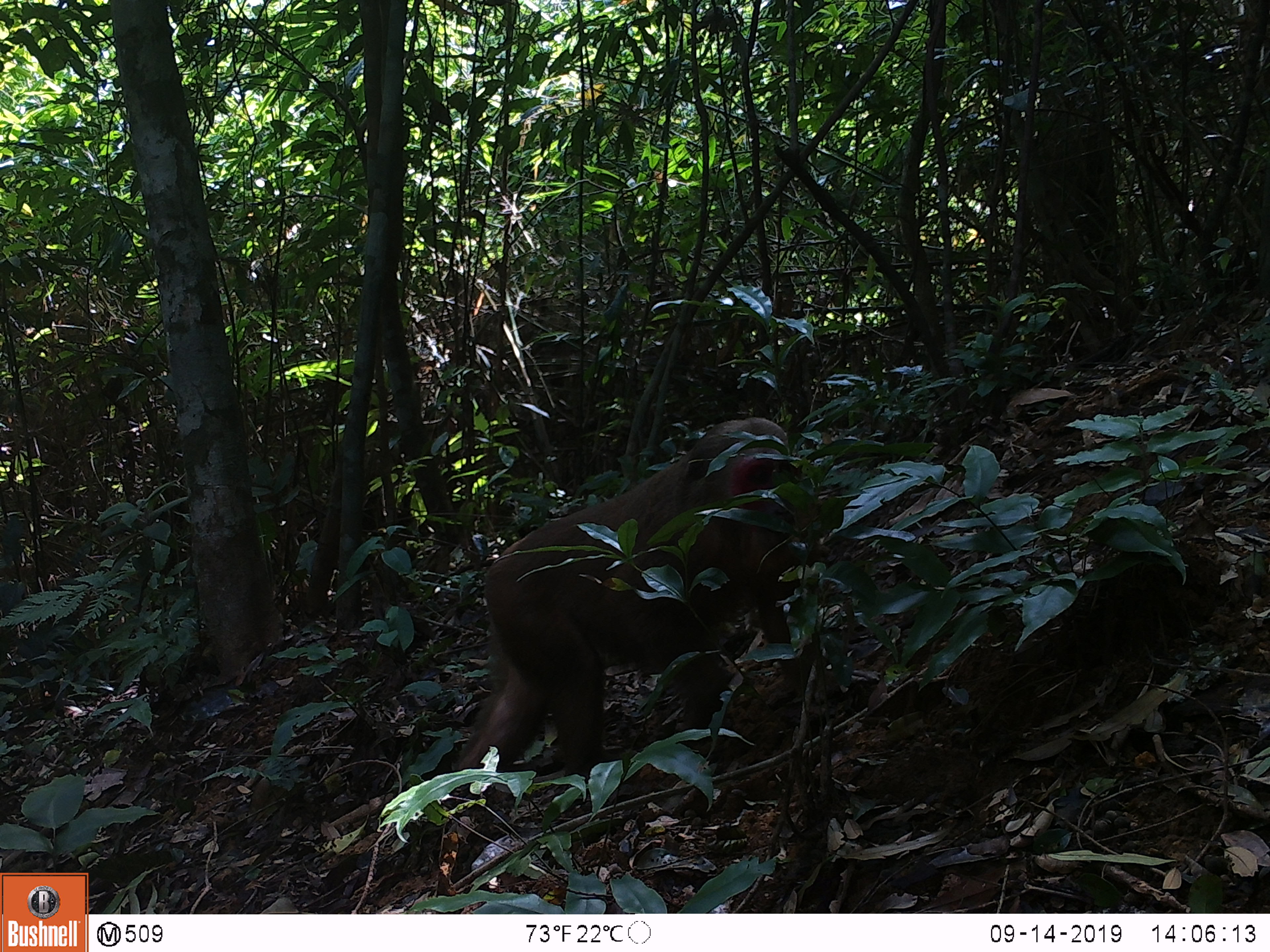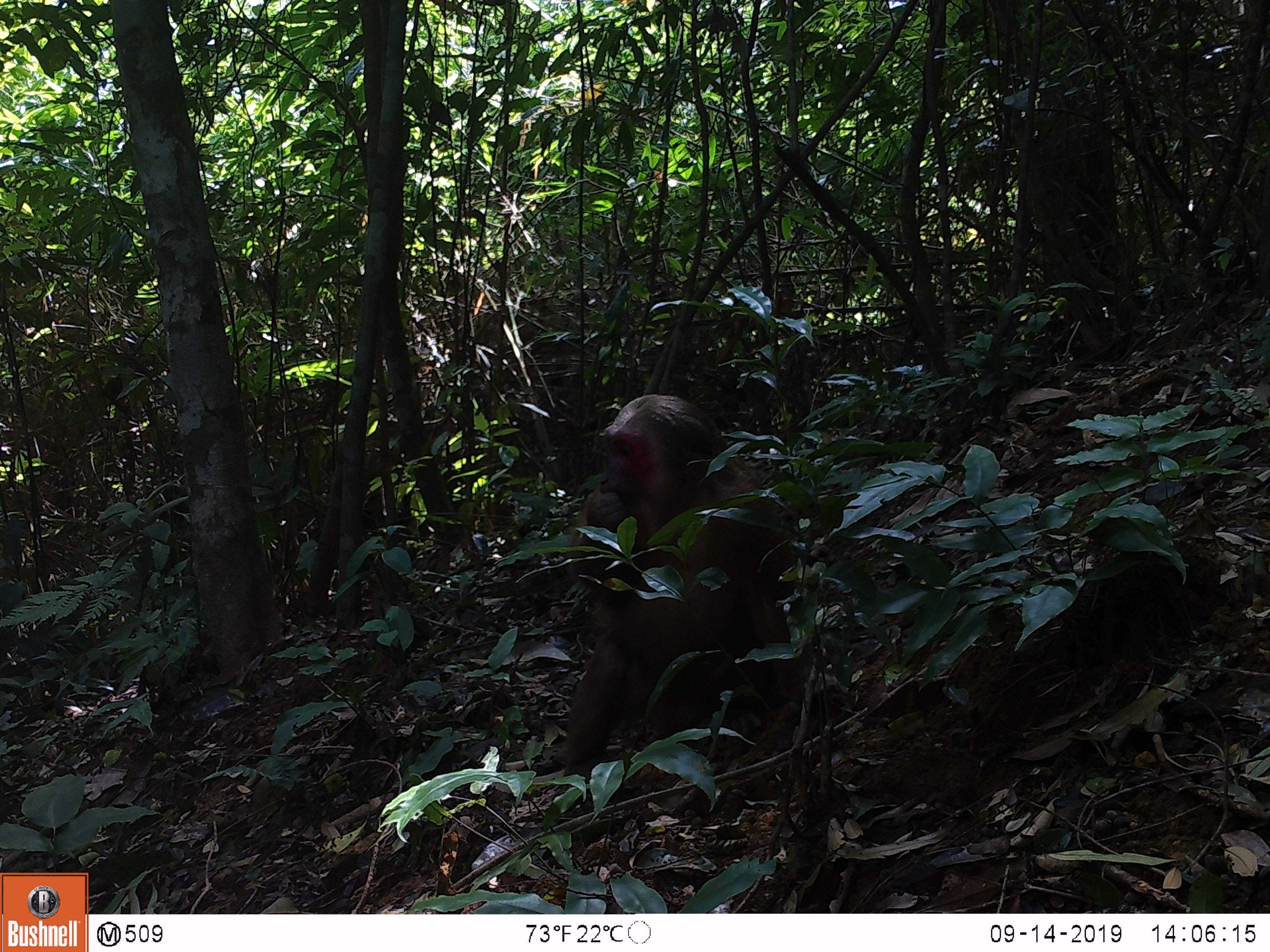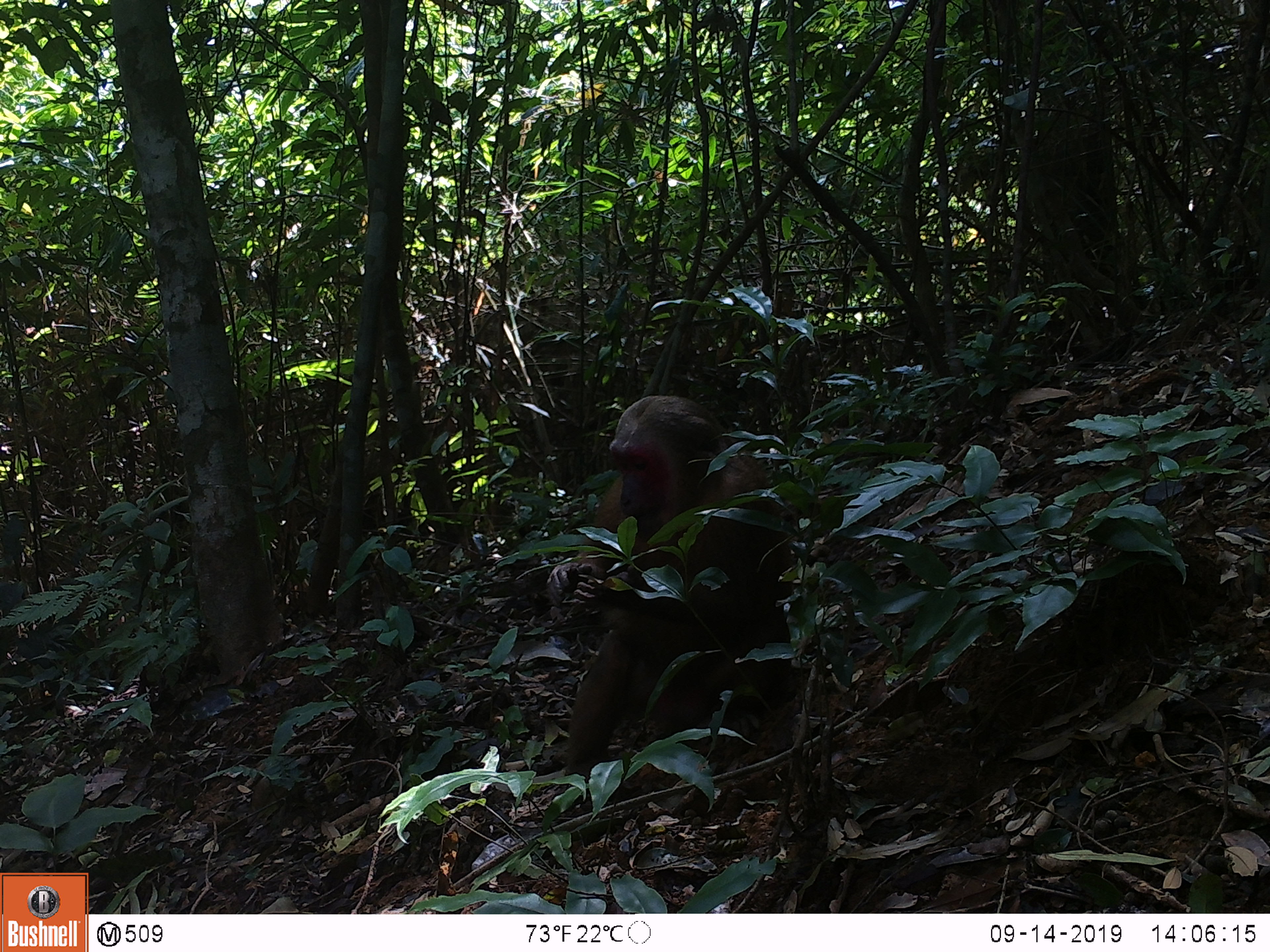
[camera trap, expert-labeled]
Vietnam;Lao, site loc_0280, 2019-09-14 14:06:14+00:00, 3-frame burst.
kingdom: Animalia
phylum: Chordata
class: Mammalia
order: Primates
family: Cercopithecidae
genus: Macaca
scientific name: Macaca arctoides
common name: stump-tailed macaque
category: stump tailed macaque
Stump tailed macaque (stump-tailed macaque) (Macaca arctoides). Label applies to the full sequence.